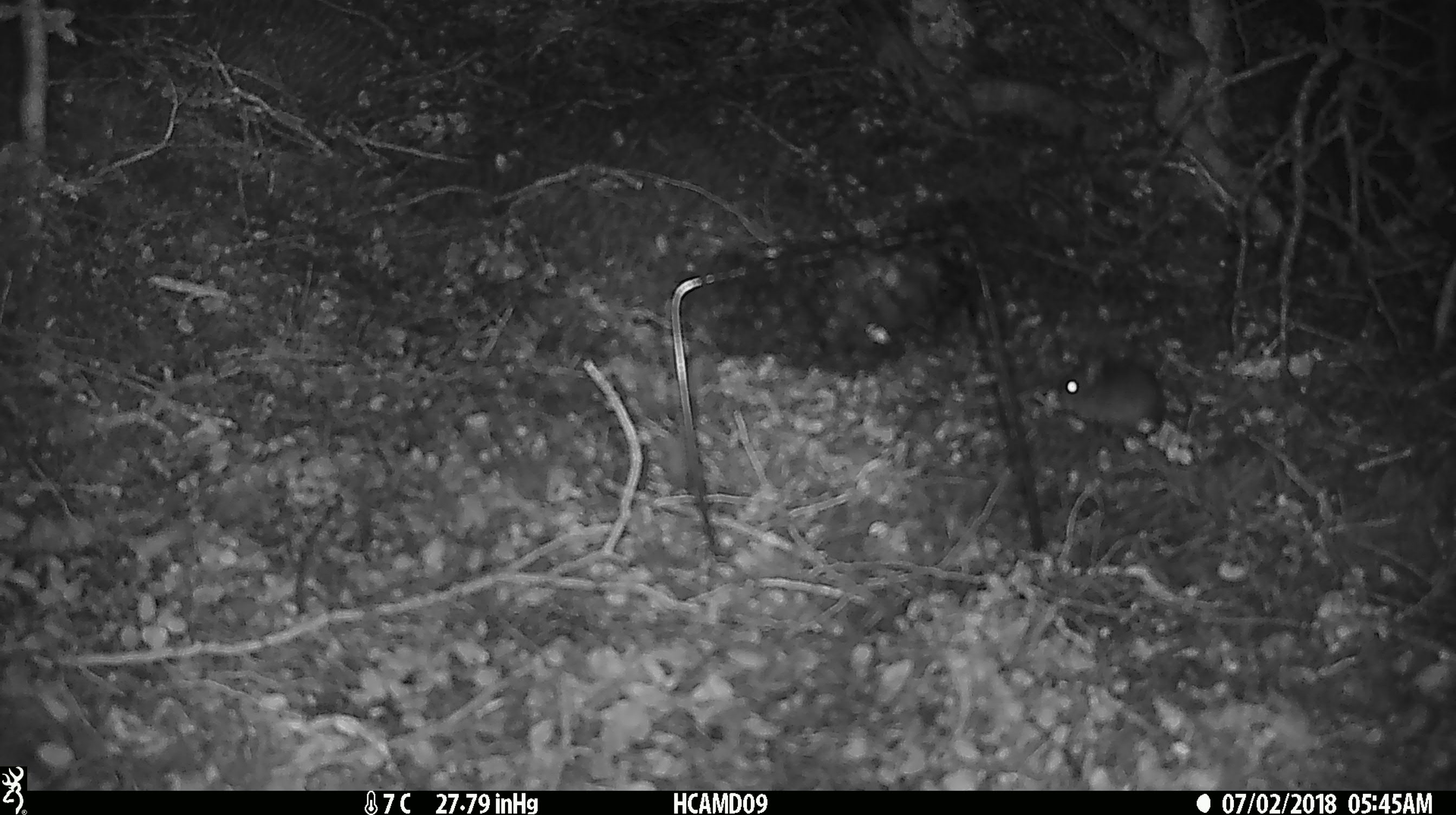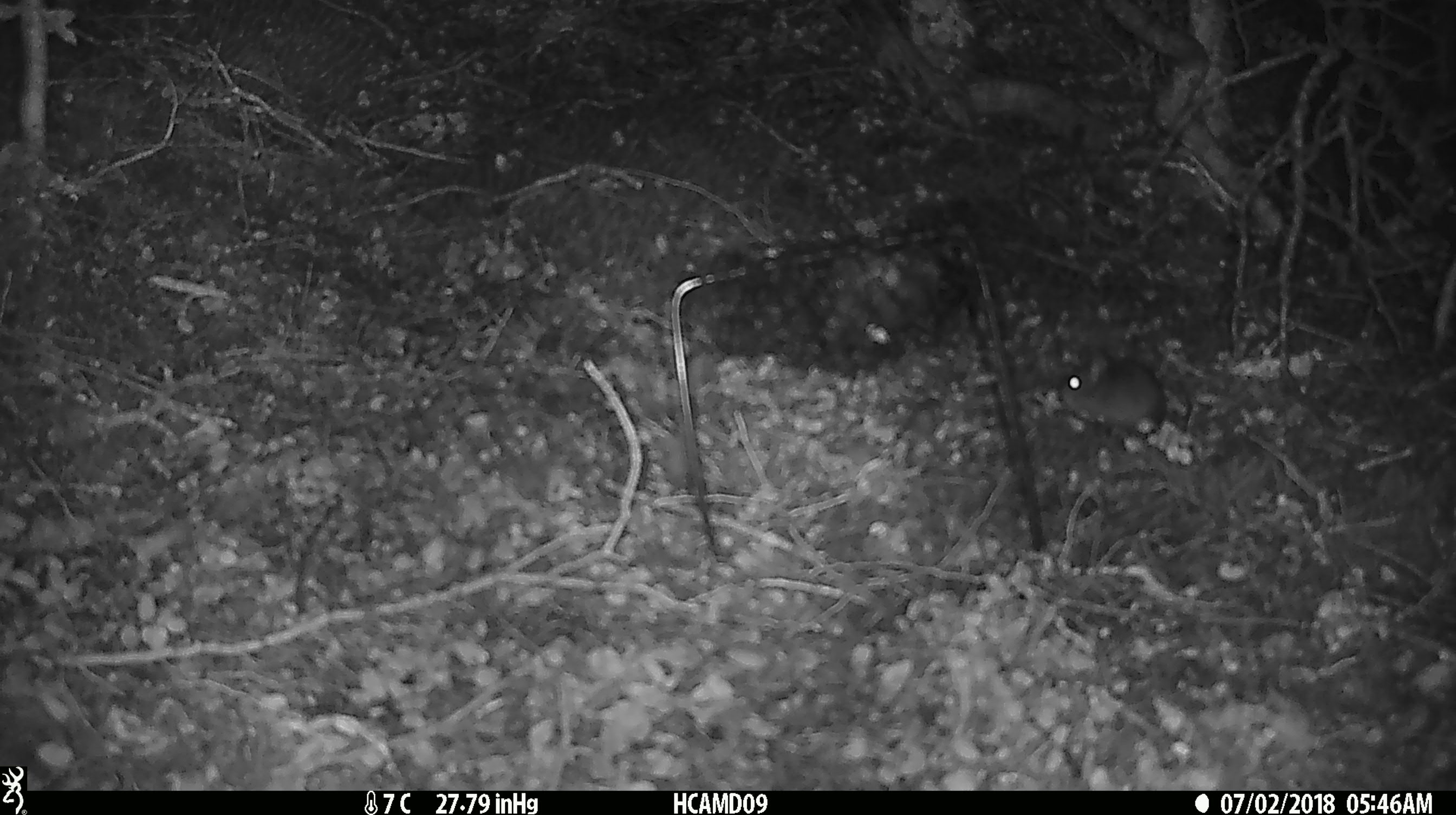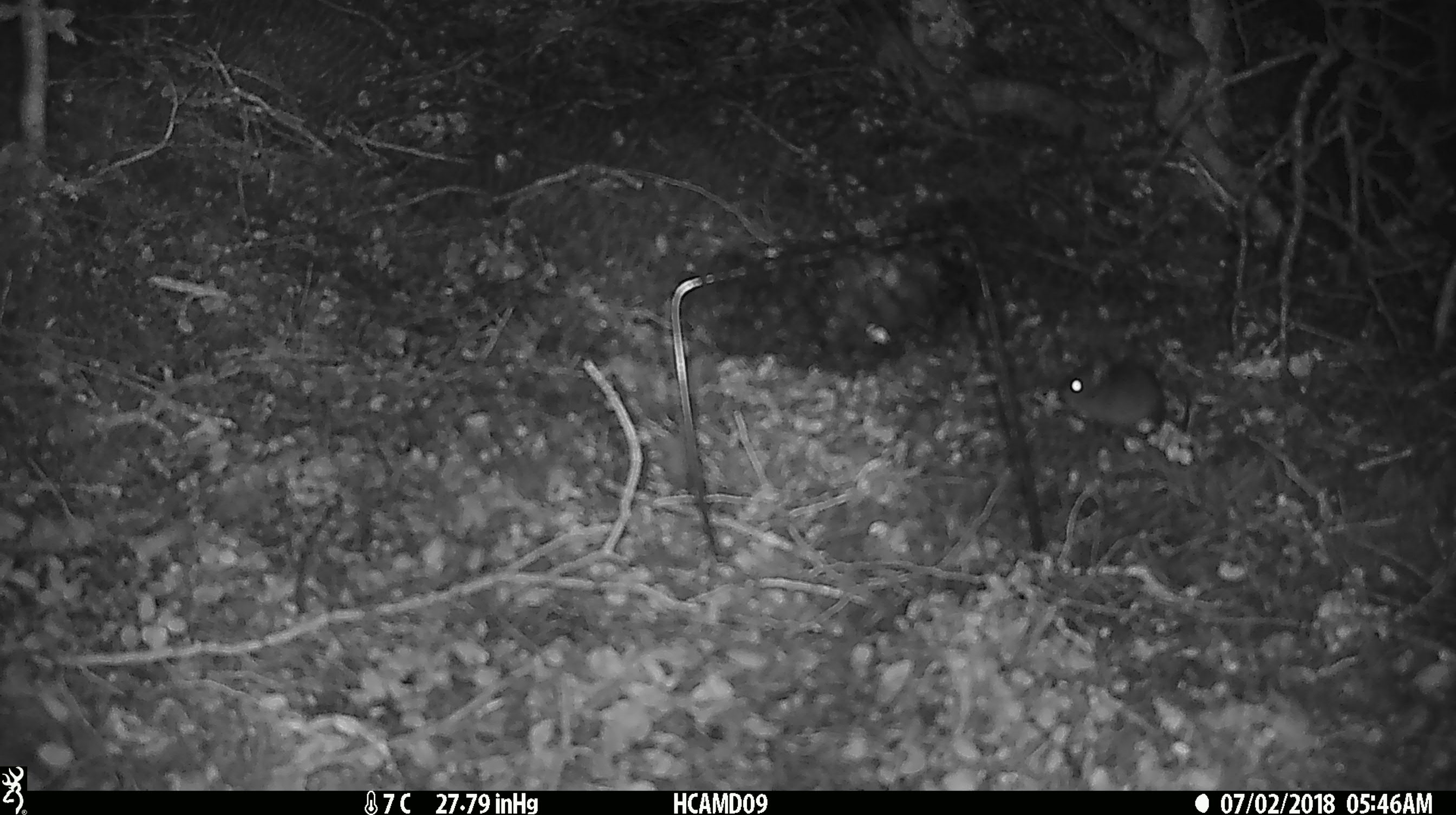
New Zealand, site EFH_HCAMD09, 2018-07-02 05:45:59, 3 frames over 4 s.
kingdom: Animalia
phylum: Chordata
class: Mammalia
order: Rodentia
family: Muridae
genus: Mus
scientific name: Mus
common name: mouse